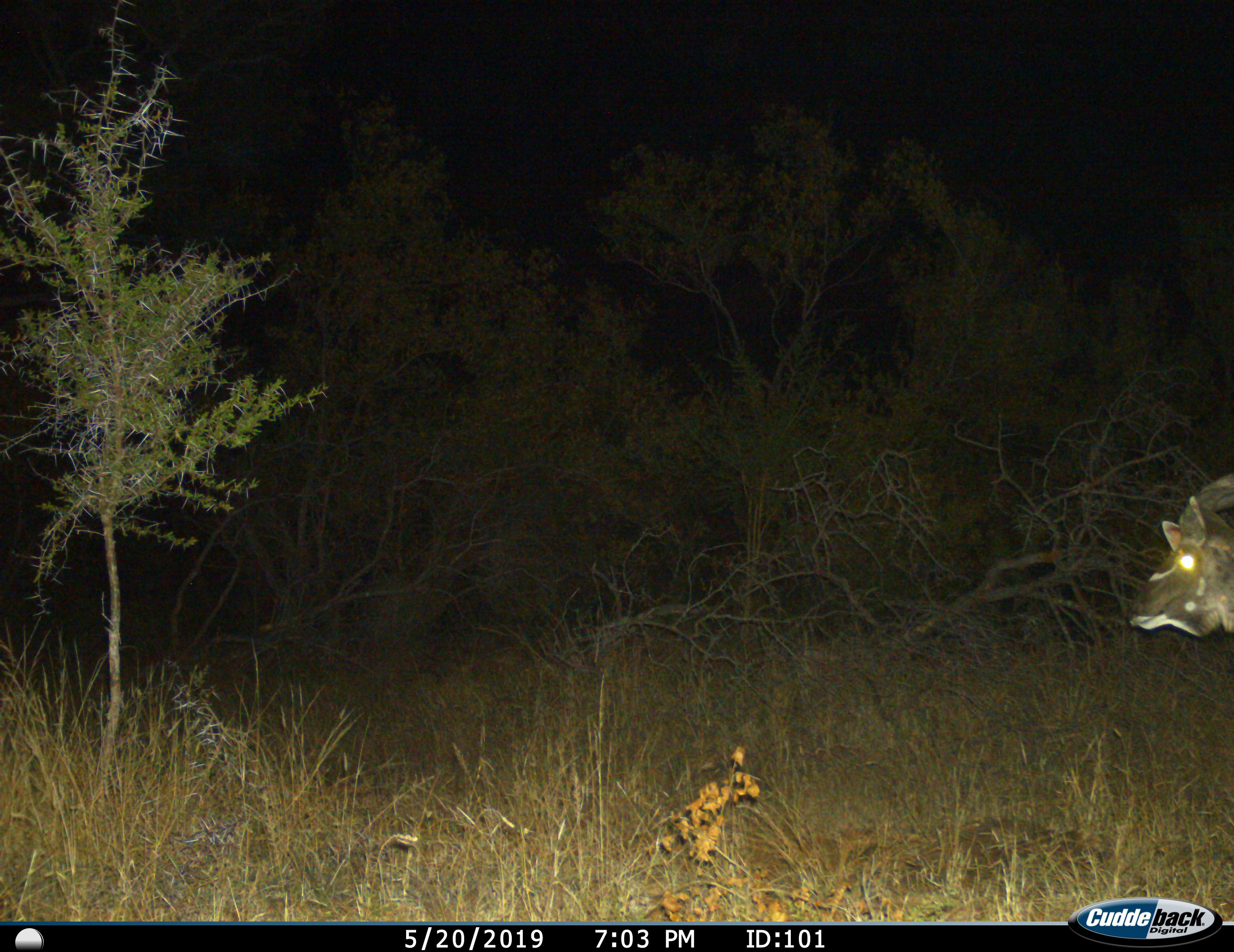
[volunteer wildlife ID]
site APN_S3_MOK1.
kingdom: Animalia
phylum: Chordata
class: Mammalia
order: Artiodactyla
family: Bovidae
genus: Tragelaphus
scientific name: Tragelaphus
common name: kudu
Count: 1.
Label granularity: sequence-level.